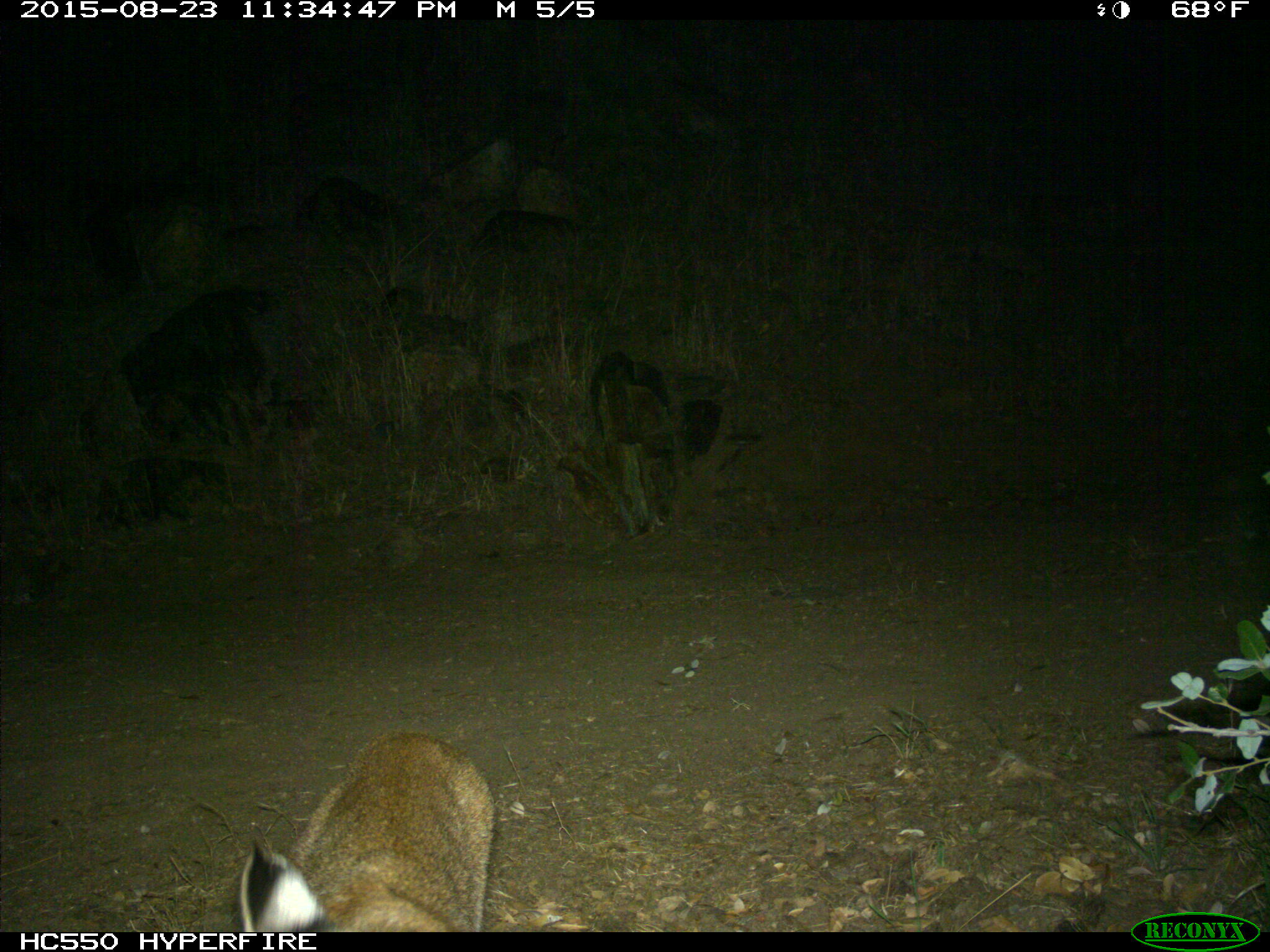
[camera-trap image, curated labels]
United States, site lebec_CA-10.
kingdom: Animalia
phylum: Chordata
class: Mammalia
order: Carnivora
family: Felidae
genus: Lynx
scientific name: Lynx rufus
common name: bobcat